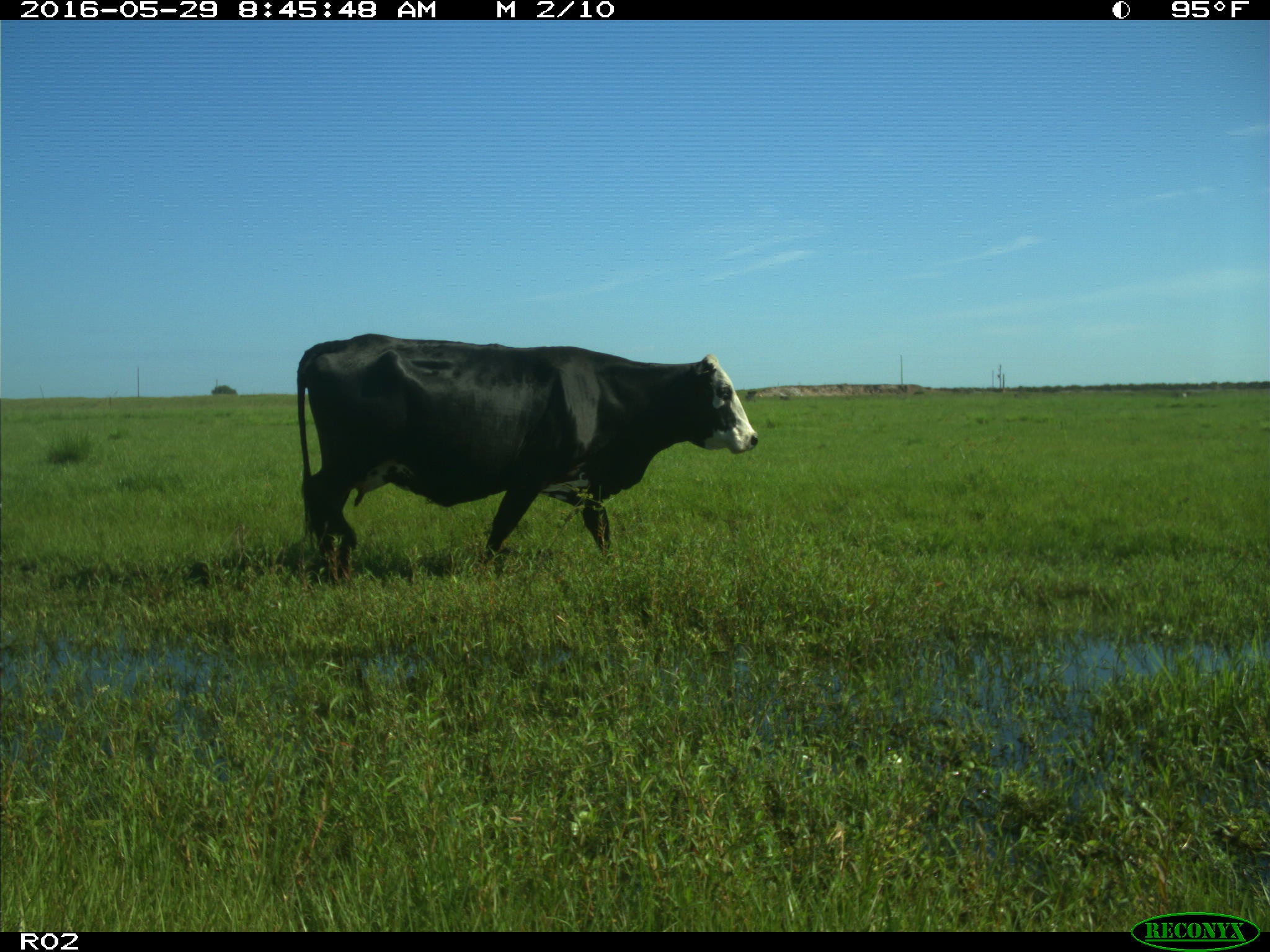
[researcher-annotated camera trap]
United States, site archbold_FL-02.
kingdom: Animalia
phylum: Chordata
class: Mammalia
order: Artiodactyla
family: Bovidae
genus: Bos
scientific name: Bos taurus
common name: domestic cow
Bos taurus (domestic cow).